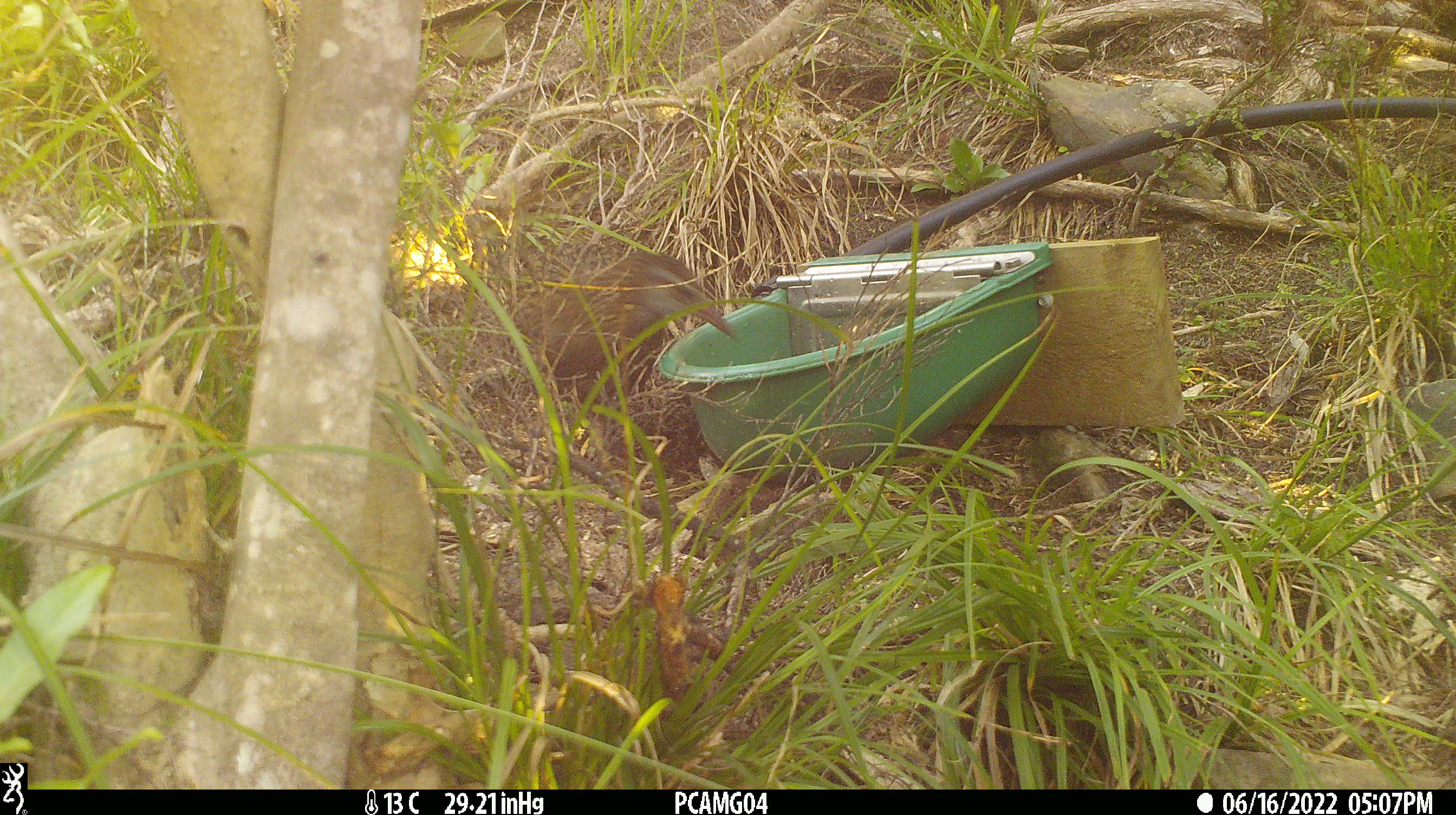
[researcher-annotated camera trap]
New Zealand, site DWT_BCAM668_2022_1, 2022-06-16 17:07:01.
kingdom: Animalia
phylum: Chordata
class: Aves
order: Gruiformes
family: Rallidae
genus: Gallirallus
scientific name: Gallirallus australis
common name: weka